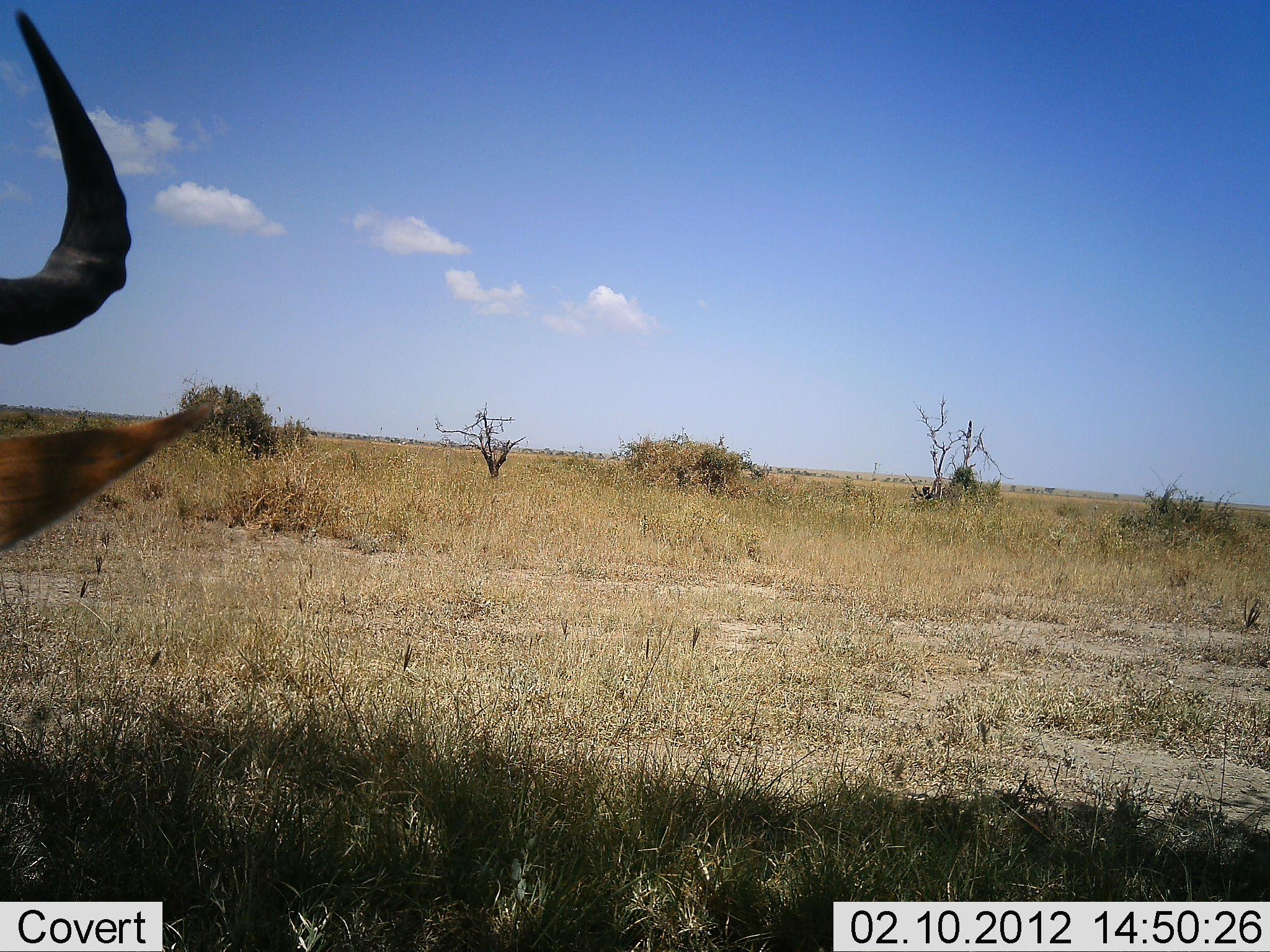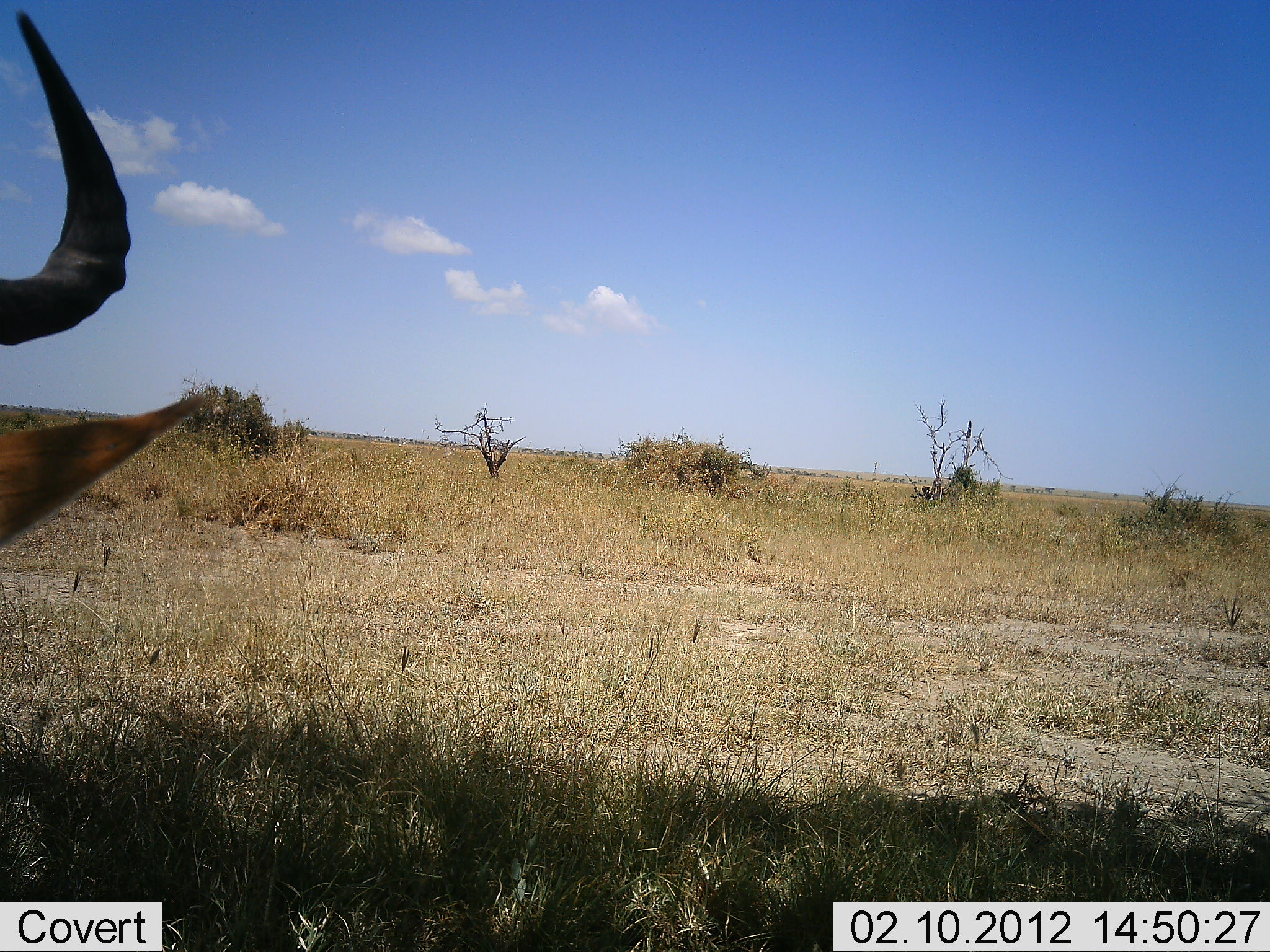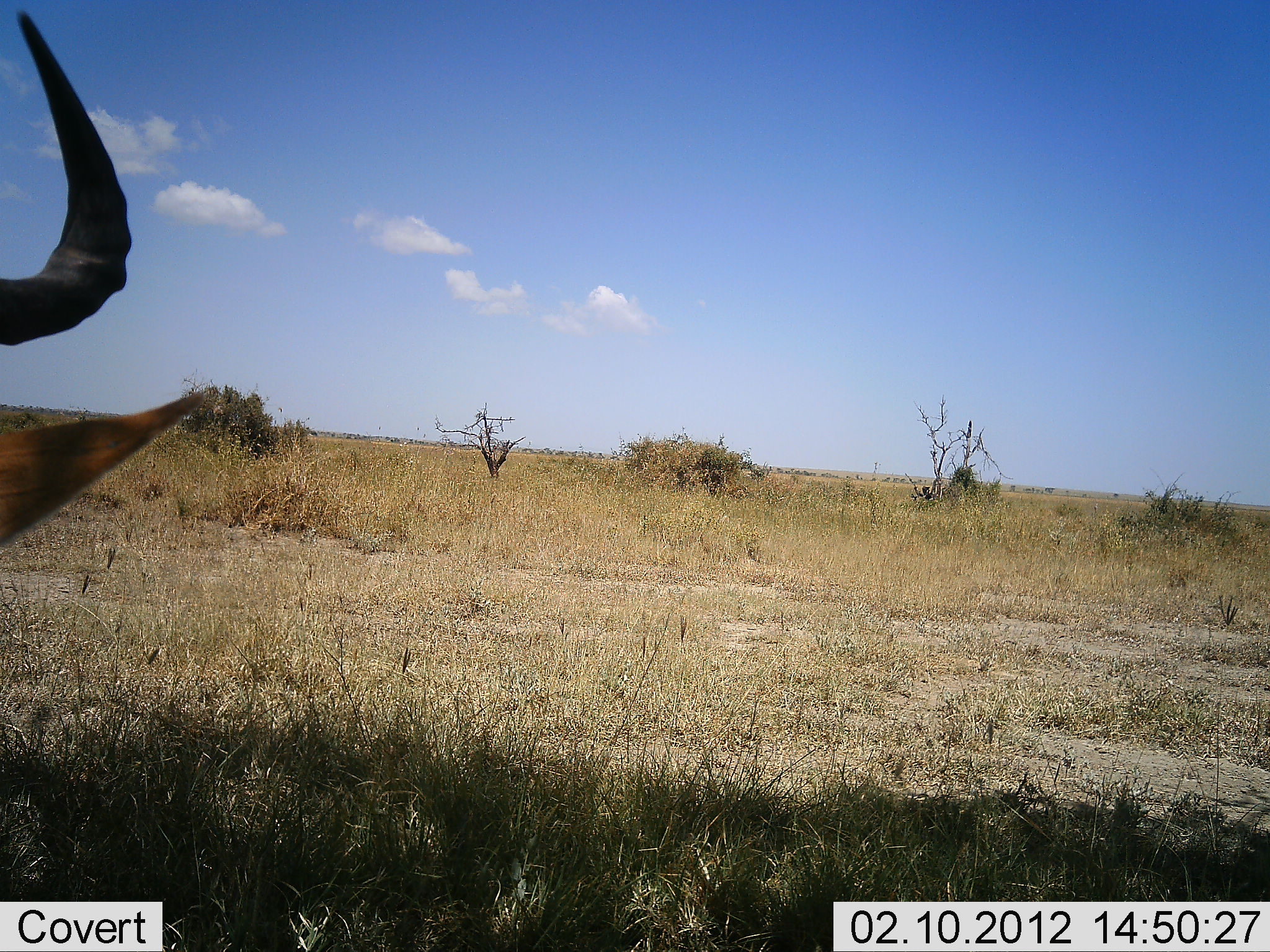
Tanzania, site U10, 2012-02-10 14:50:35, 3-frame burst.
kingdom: Animalia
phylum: Chordata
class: Mammalia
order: Artiodactyla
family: Bovidae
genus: Alcelaphus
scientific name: Alcelaphus buselaphus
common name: hartebeest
Hartebeest (Alcelaphus buselaphus), count 1. Behavior (volunteer vote fractions): standing 69%, resting 31%, moving 0%, interacting 0%. Young present (vote fraction): 0%. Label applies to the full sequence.